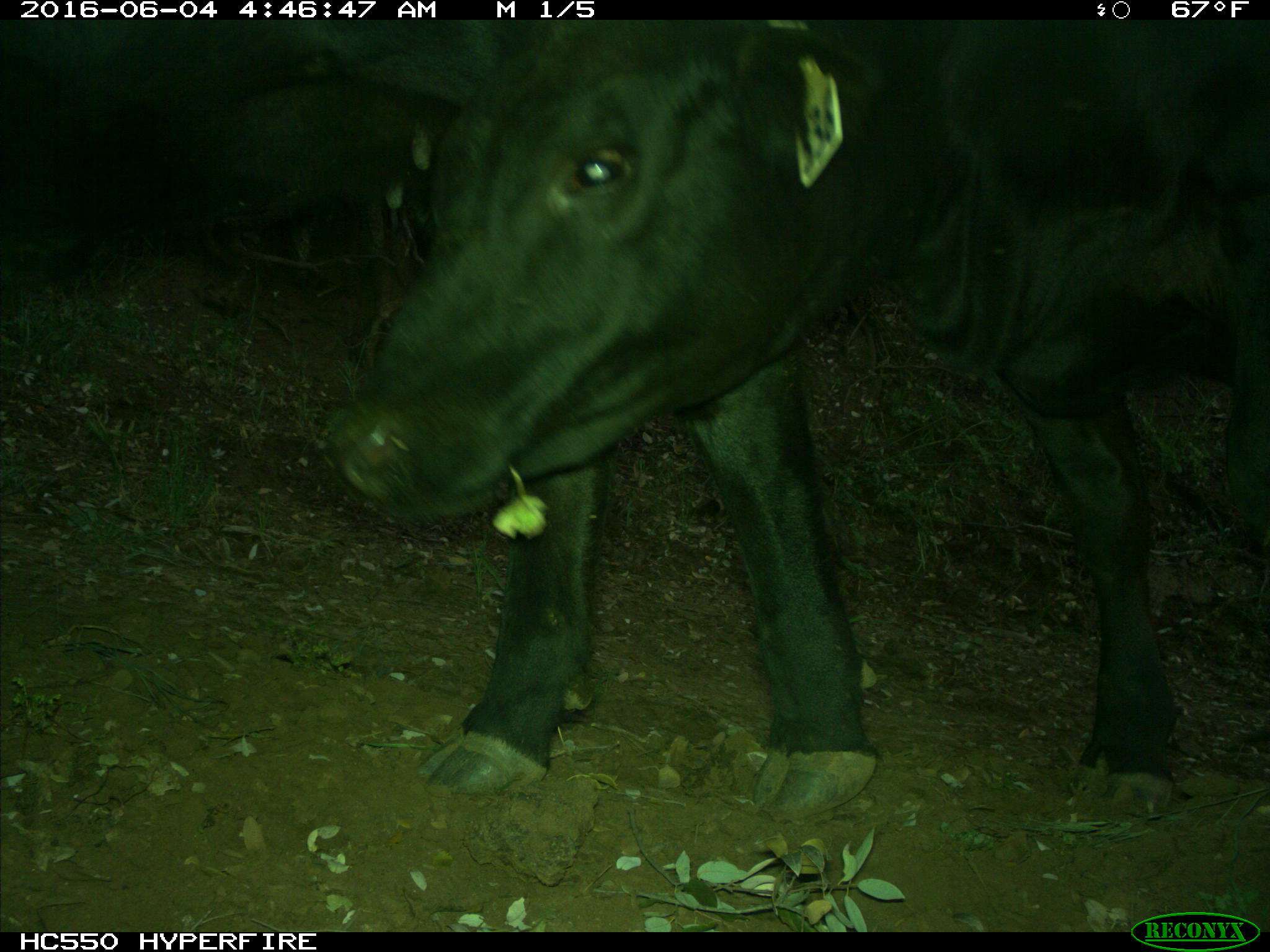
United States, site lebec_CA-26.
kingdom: Animalia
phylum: Chordata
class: Mammalia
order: Artiodactyla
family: Bovidae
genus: Bos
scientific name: Bos taurus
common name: domestic cow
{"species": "Bos taurus (domestic cow)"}